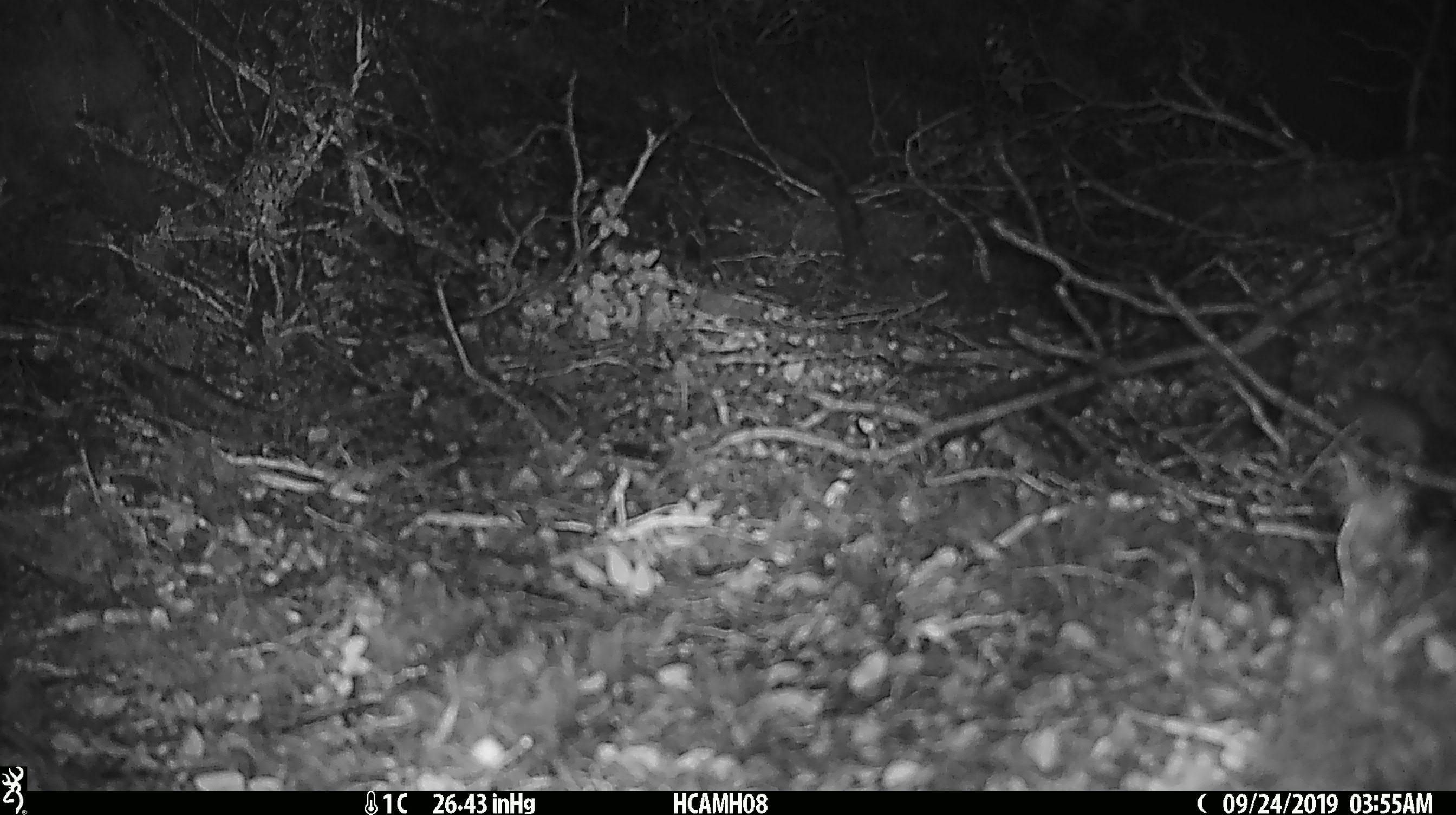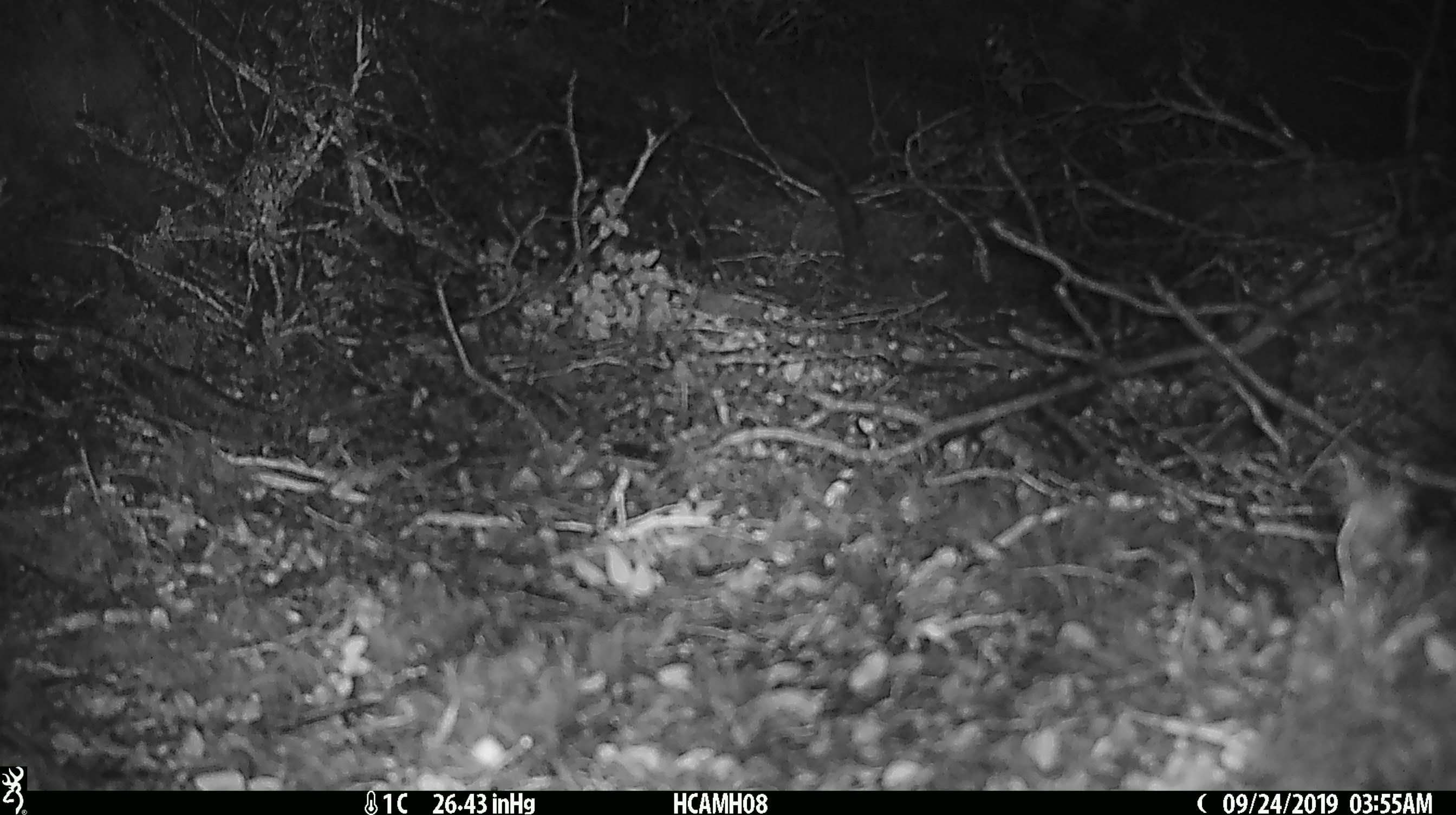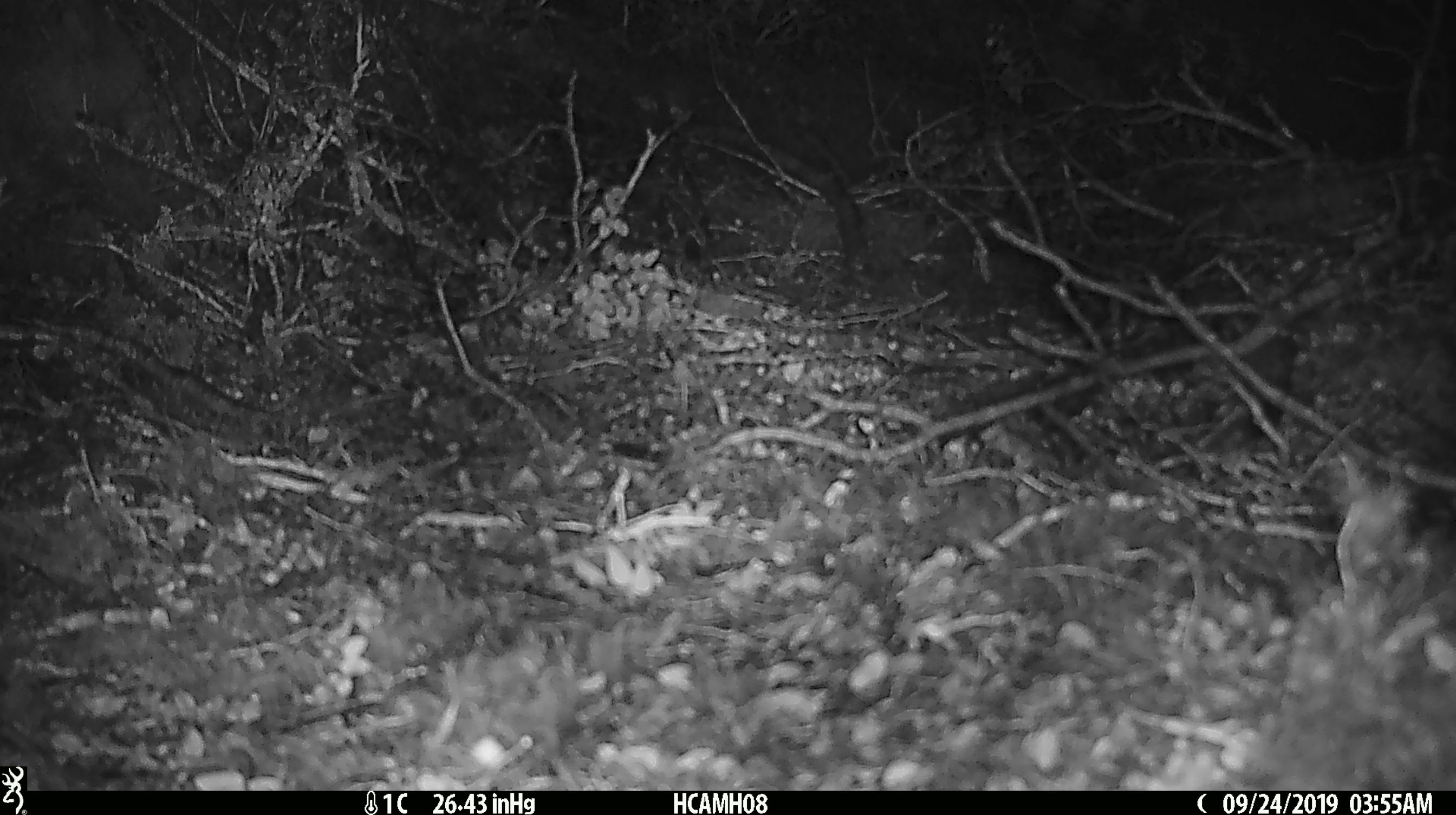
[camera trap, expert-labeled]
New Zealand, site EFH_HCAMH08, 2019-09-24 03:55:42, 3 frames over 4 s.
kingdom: Animalia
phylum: Chordata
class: Mammalia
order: Rodentia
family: Muridae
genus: Mus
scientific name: Mus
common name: mouse